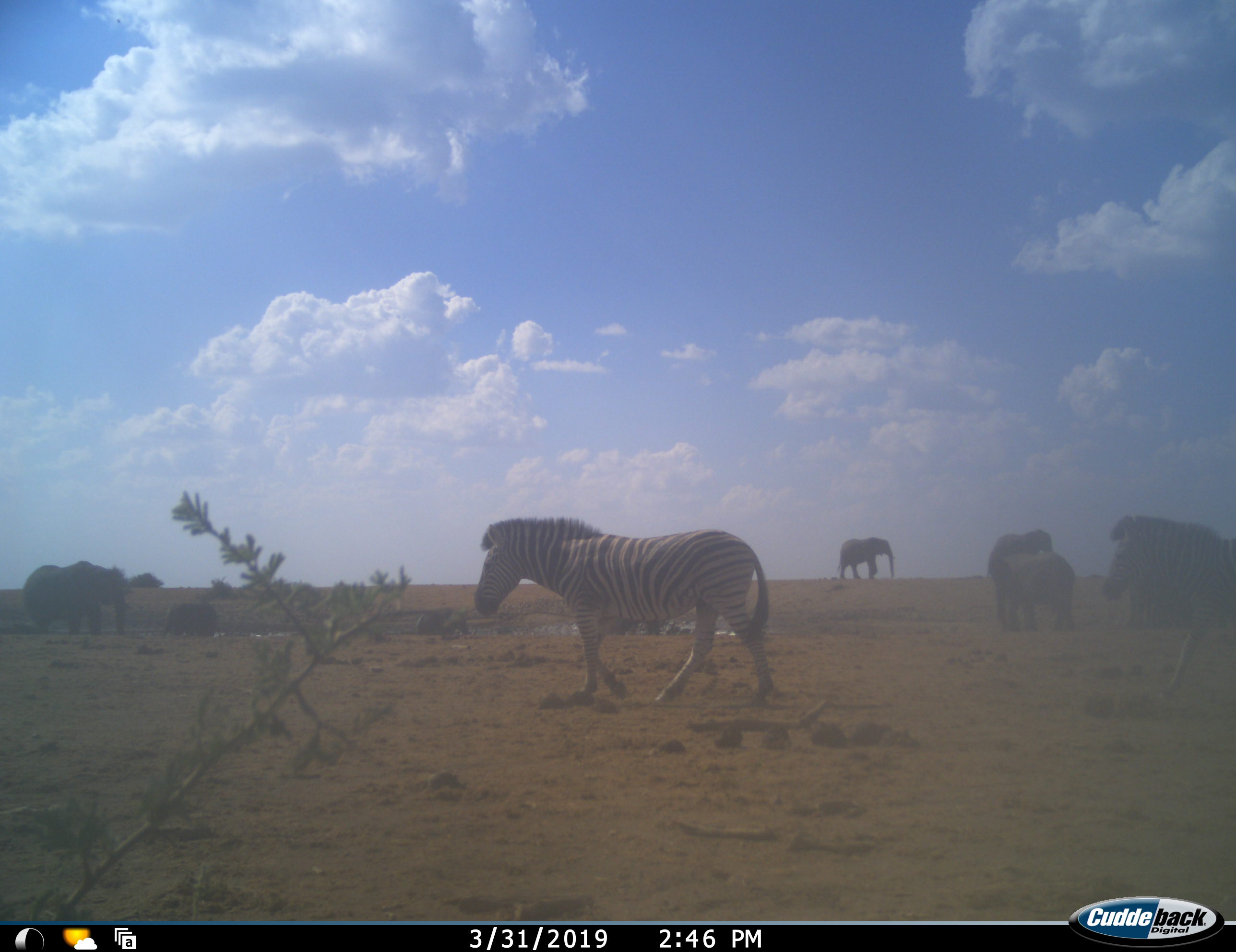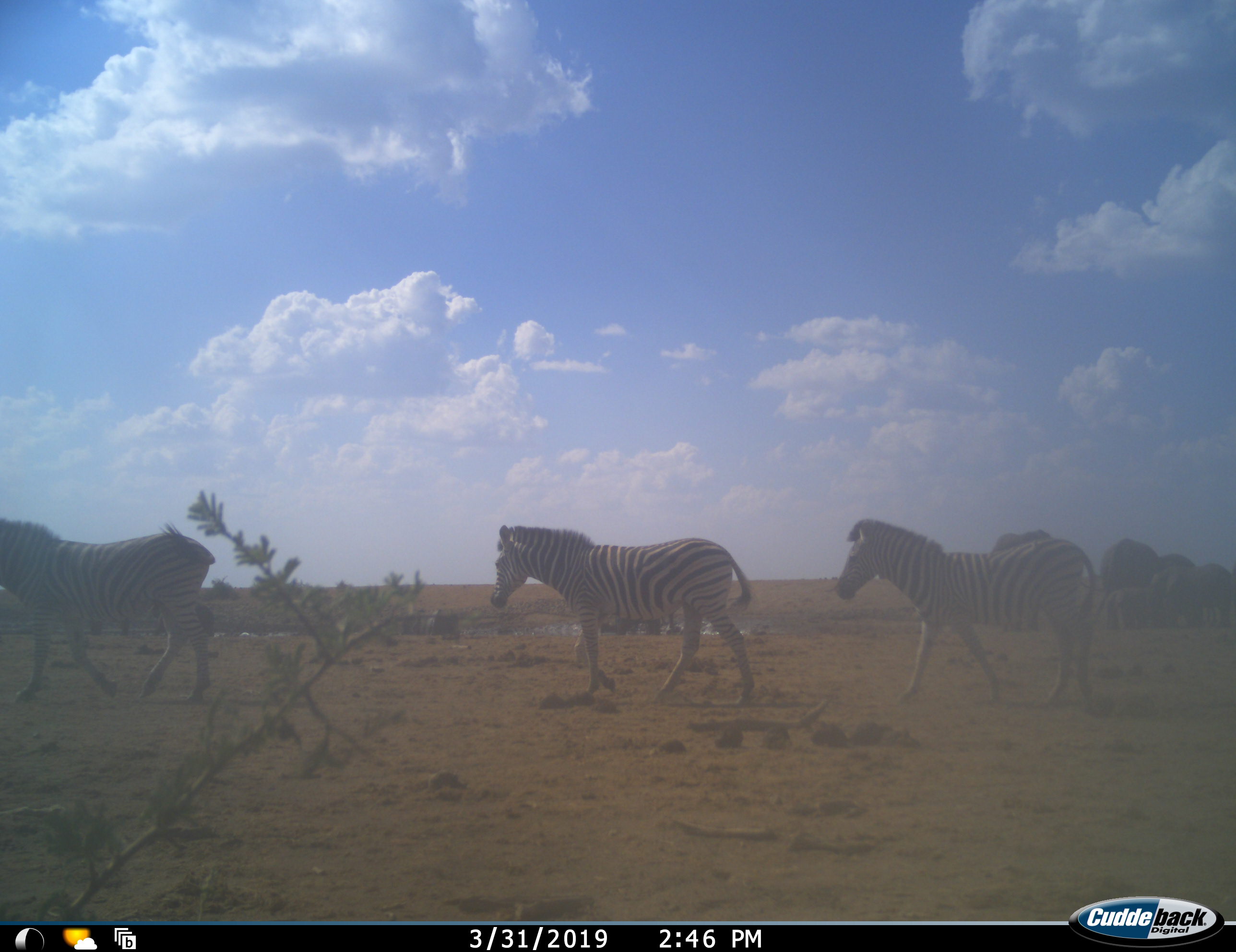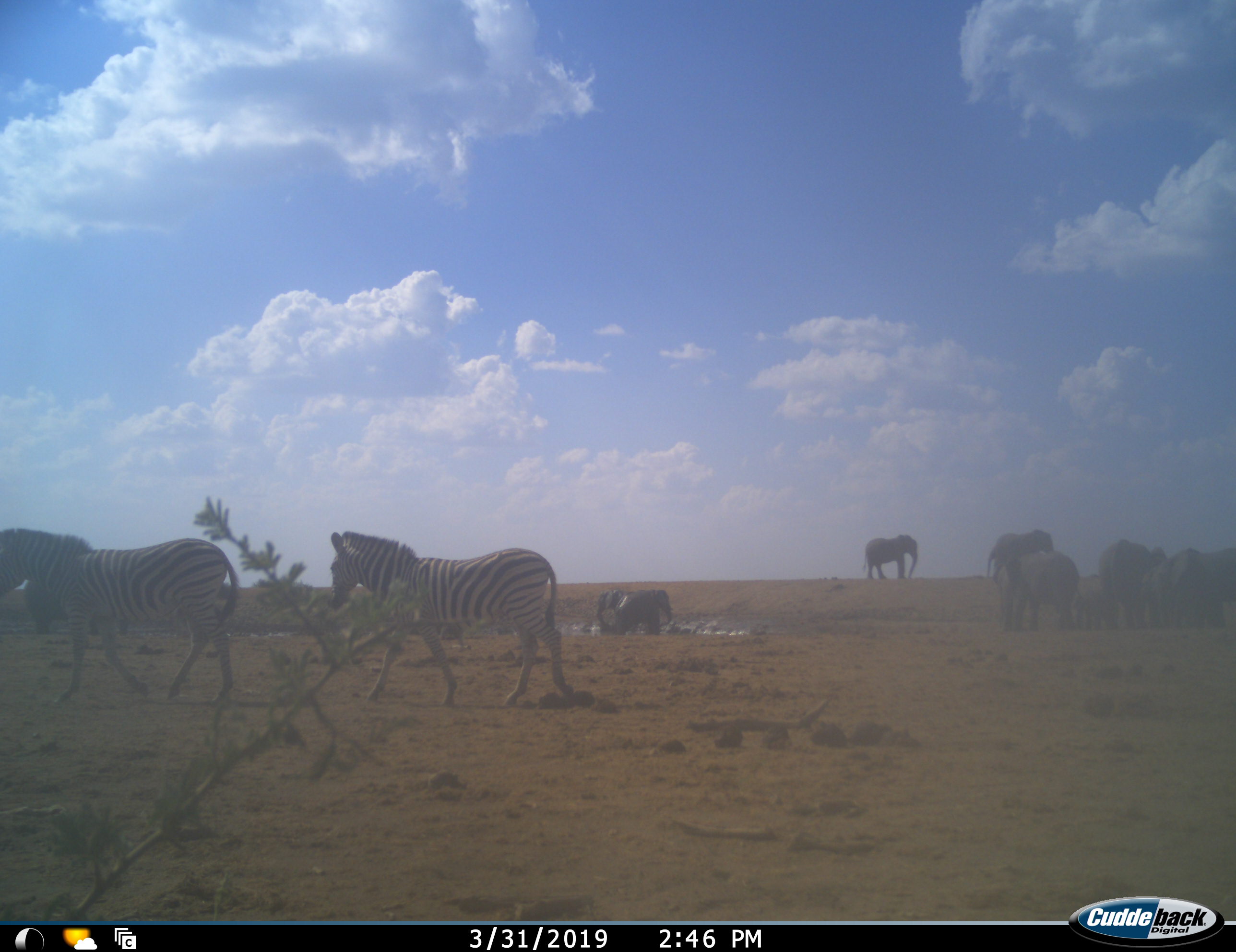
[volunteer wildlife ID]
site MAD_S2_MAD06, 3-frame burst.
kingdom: Animalia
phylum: Chordata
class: Mammalia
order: Proboscidea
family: Elephantidae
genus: Loxodonta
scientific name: Loxodonta africana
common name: african bush elephant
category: elephant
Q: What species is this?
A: Elephant (african bush elephant) (Loxodonta africana).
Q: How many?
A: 11-50.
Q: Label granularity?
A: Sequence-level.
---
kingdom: Animalia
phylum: Chordata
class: Mammalia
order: Perissodactyla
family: Equidae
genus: Equus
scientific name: Equus quagga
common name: plains zebra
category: zebraplains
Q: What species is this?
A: Zebraplains (plains zebra) (Equus quagga).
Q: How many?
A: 3.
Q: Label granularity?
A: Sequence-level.